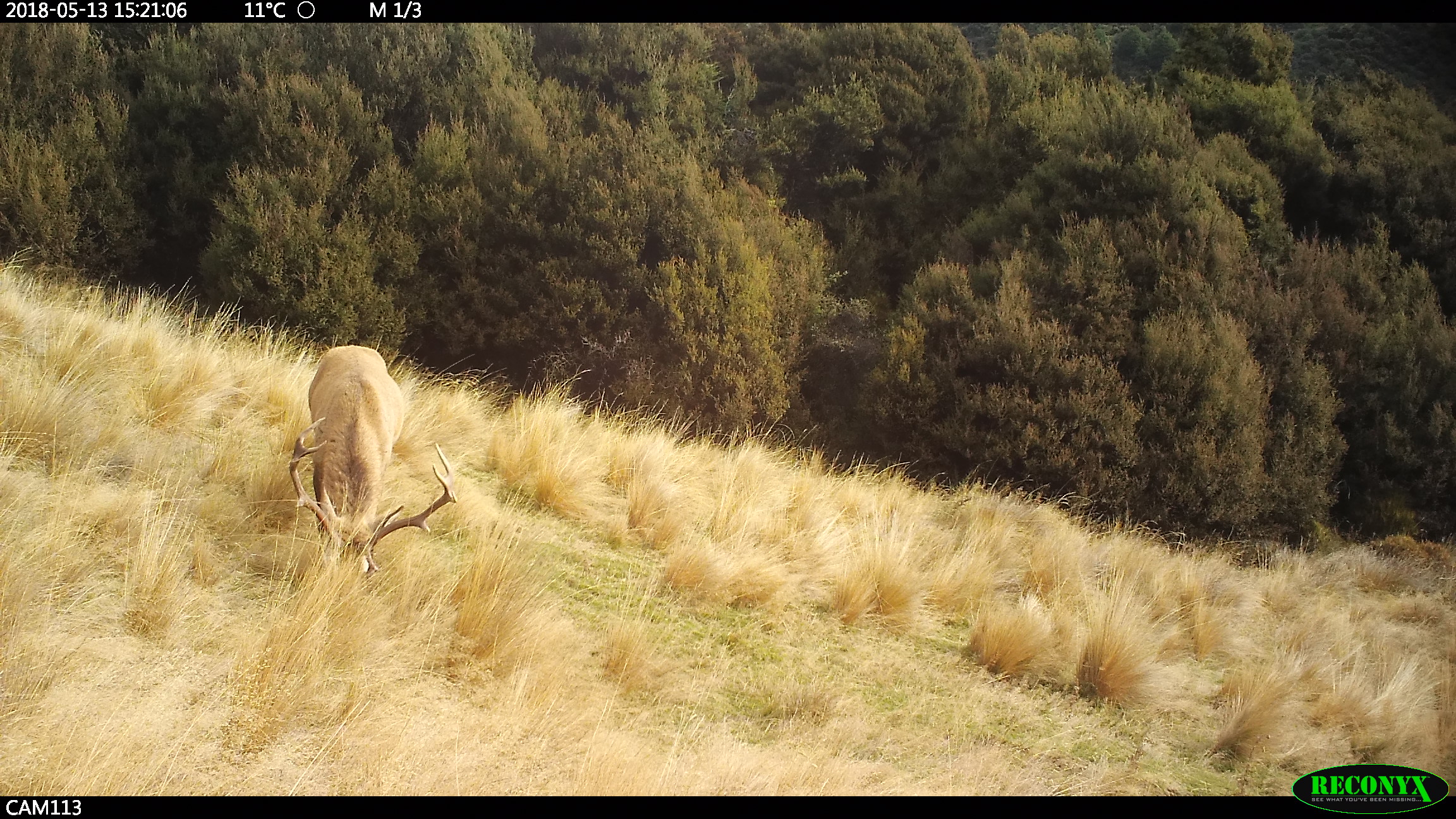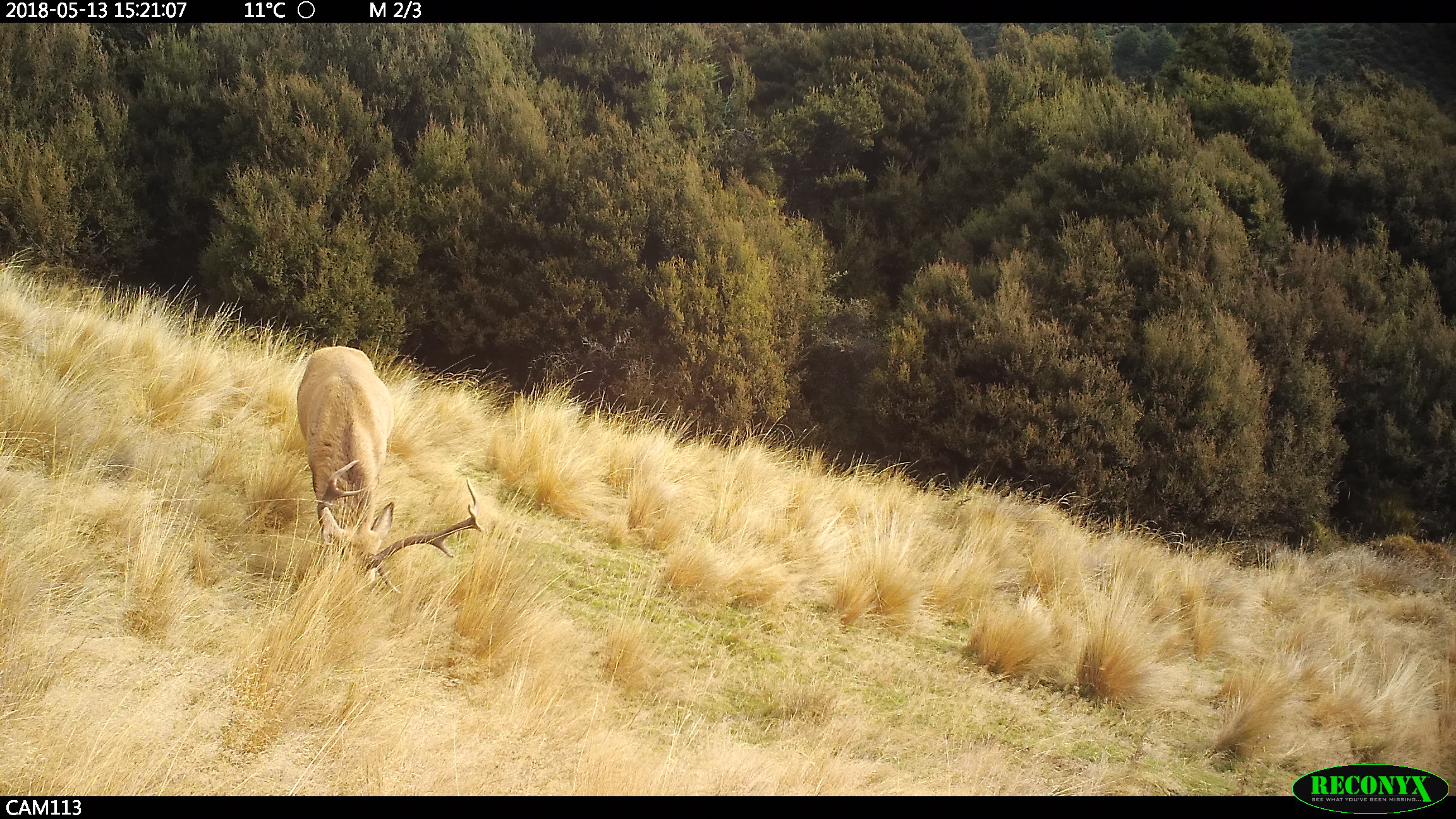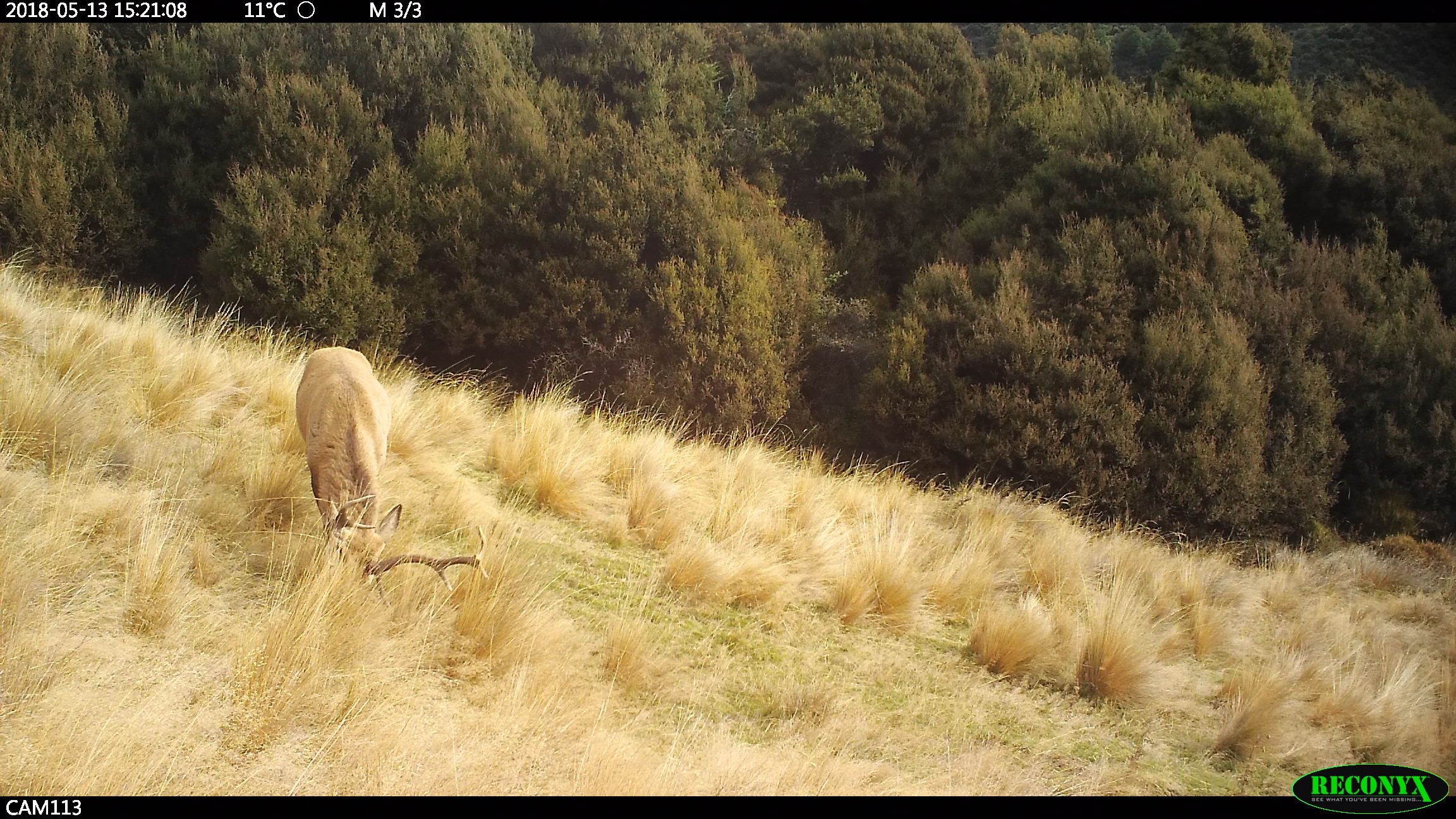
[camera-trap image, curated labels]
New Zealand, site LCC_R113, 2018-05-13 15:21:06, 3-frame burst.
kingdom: Animalia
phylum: Chordata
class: Mammalia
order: Artiodactyla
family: Cervidae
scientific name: Cervidae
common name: deer